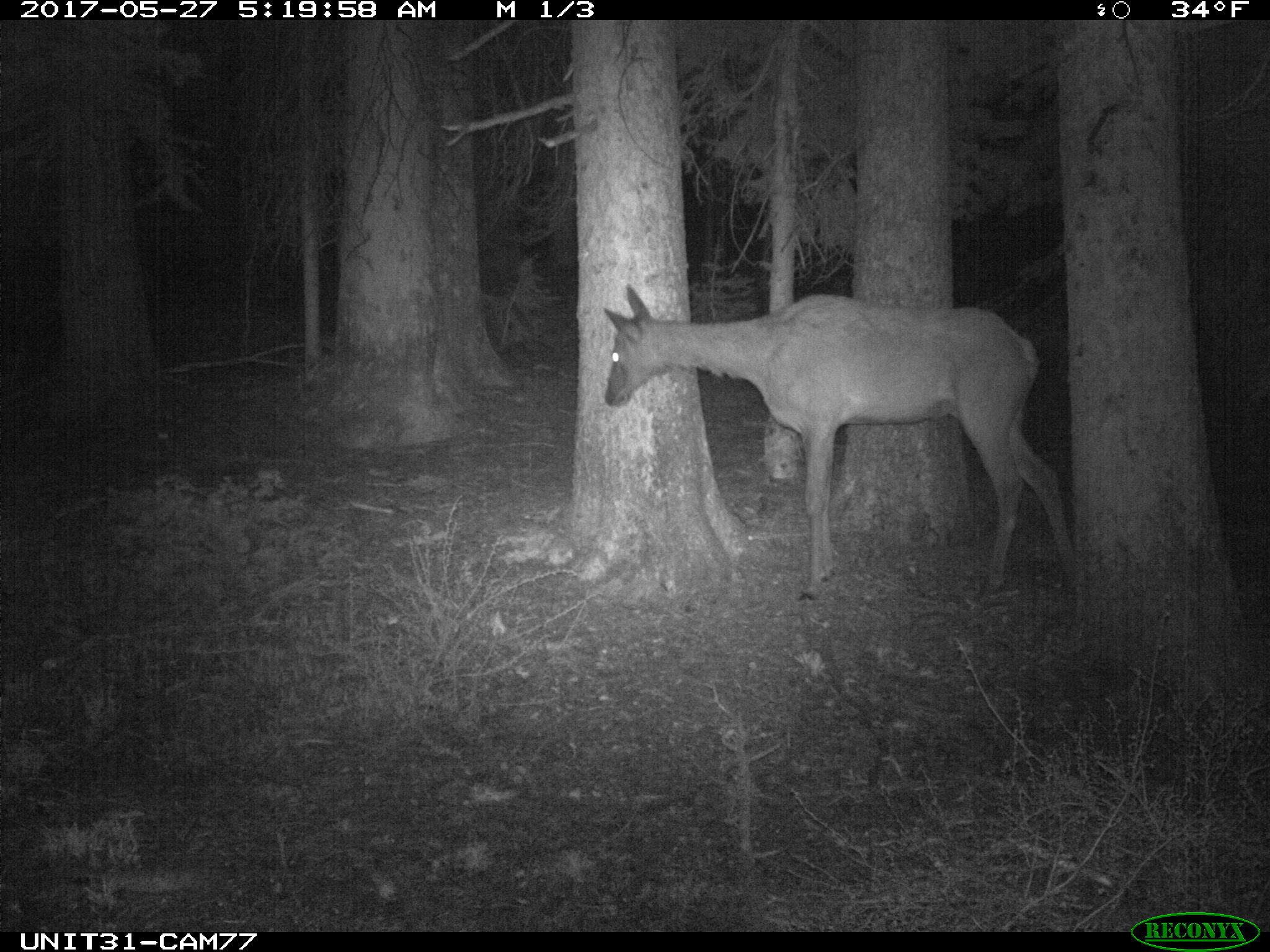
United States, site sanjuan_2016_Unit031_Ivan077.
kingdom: Animalia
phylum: Chordata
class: Mammalia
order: Artiodactyla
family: Cervidae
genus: Cervus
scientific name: Cervus elaphus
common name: red deer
Cervus elaphus (red deer).